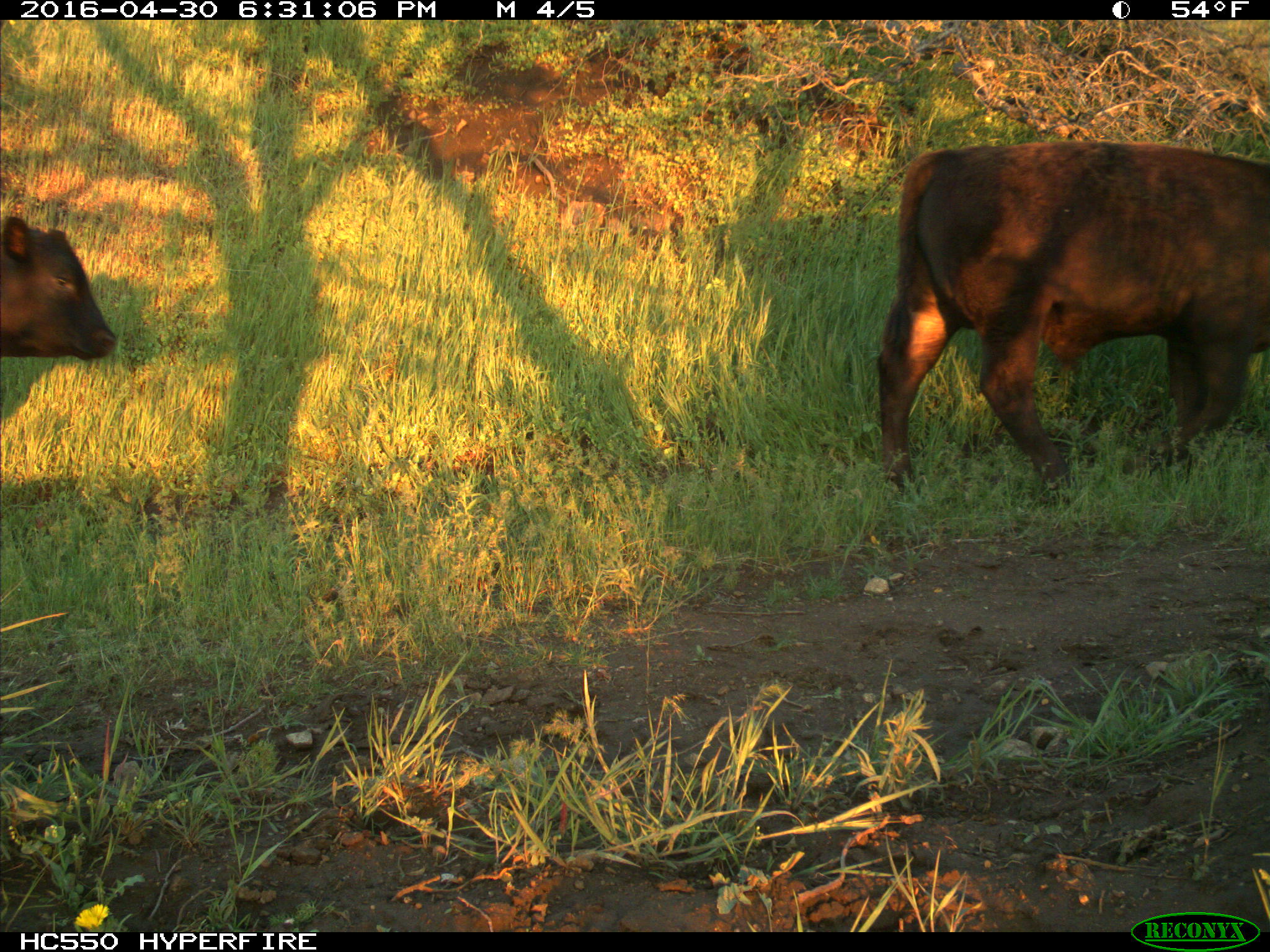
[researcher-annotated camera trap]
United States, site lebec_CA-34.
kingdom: Animalia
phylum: Chordata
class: Mammalia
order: Artiodactyla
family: Bovidae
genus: Bos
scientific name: Bos taurus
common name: domestic cow